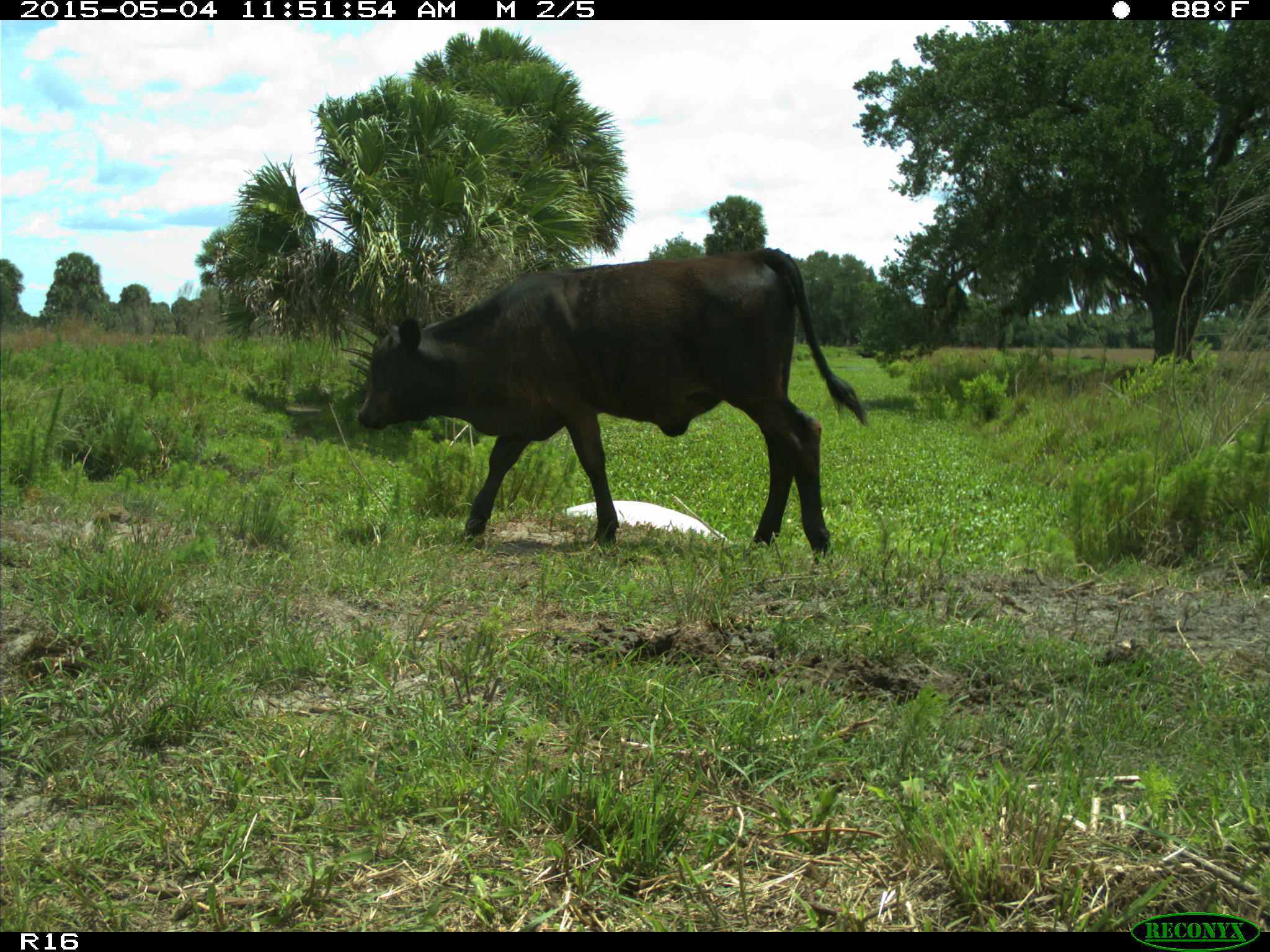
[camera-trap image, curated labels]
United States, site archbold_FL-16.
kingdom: Animalia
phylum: Chordata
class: Mammalia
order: Artiodactyla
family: Bovidae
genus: Bos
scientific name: Bos taurus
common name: domestic cow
Bos taurus (domestic cow).